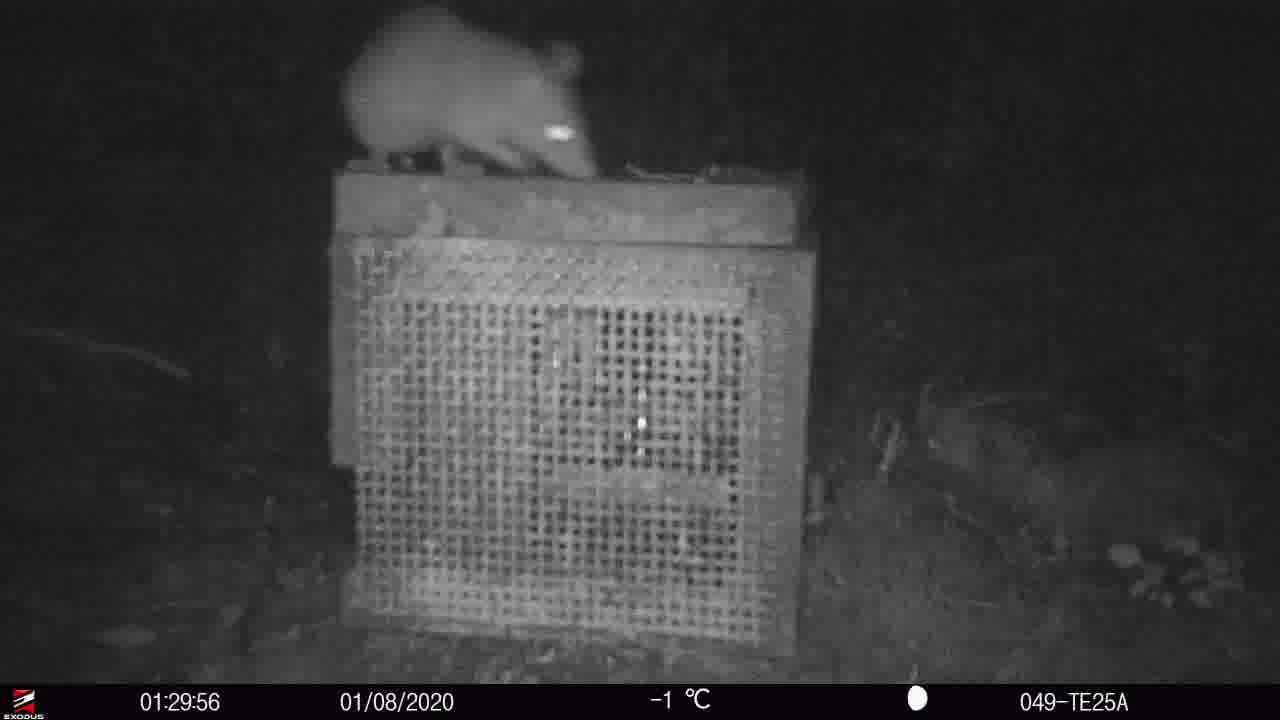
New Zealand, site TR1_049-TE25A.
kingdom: Animalia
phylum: Chordata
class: Mammalia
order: Rodentia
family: Muridae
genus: Rattus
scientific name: Rattus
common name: rat